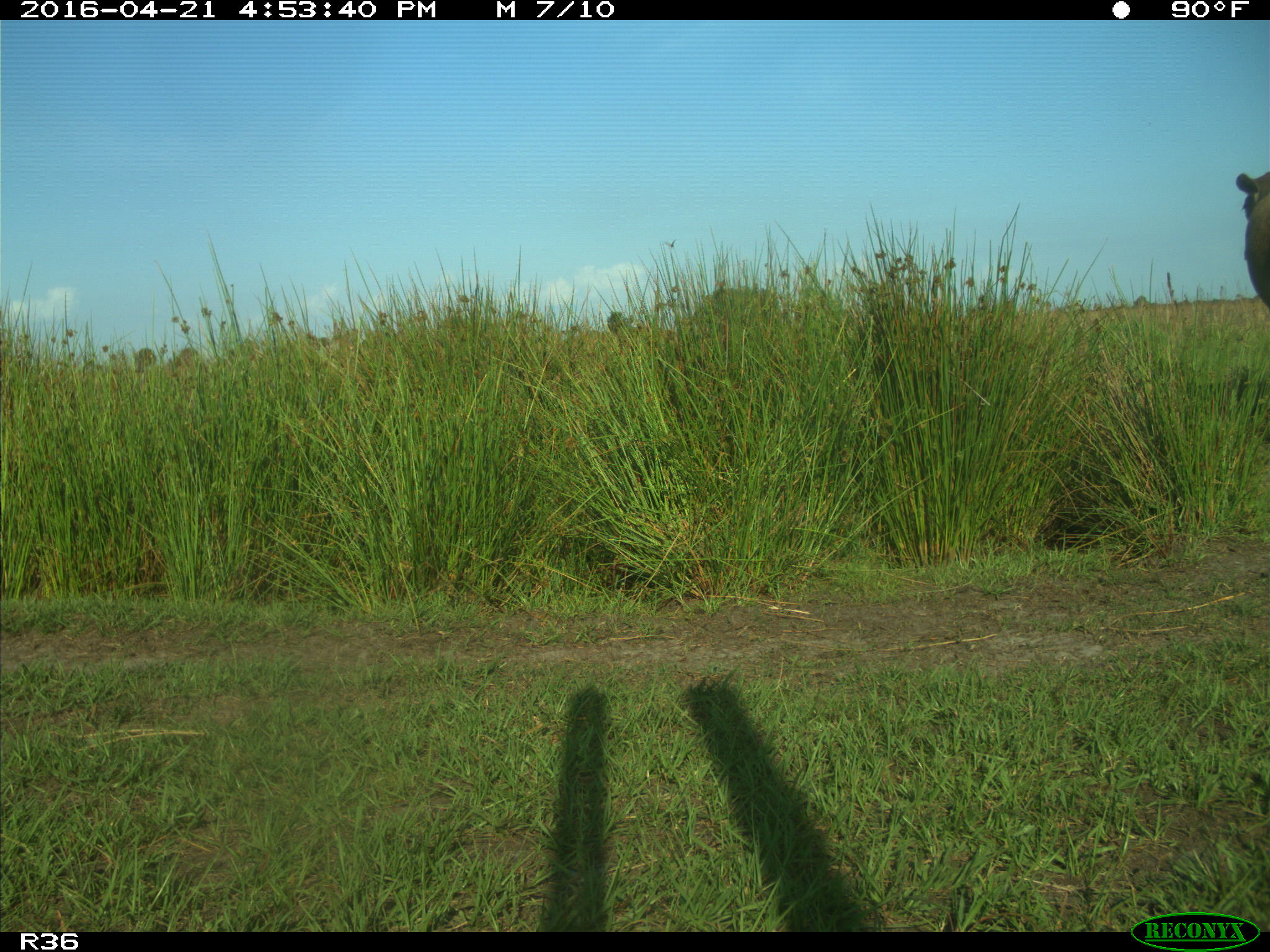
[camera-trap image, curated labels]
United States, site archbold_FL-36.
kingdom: Animalia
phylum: Chordata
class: Mammalia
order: Artiodactyla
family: Bovidae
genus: Bos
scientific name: Bos taurus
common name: domestic cow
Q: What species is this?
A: Bos taurus (domestic cow).